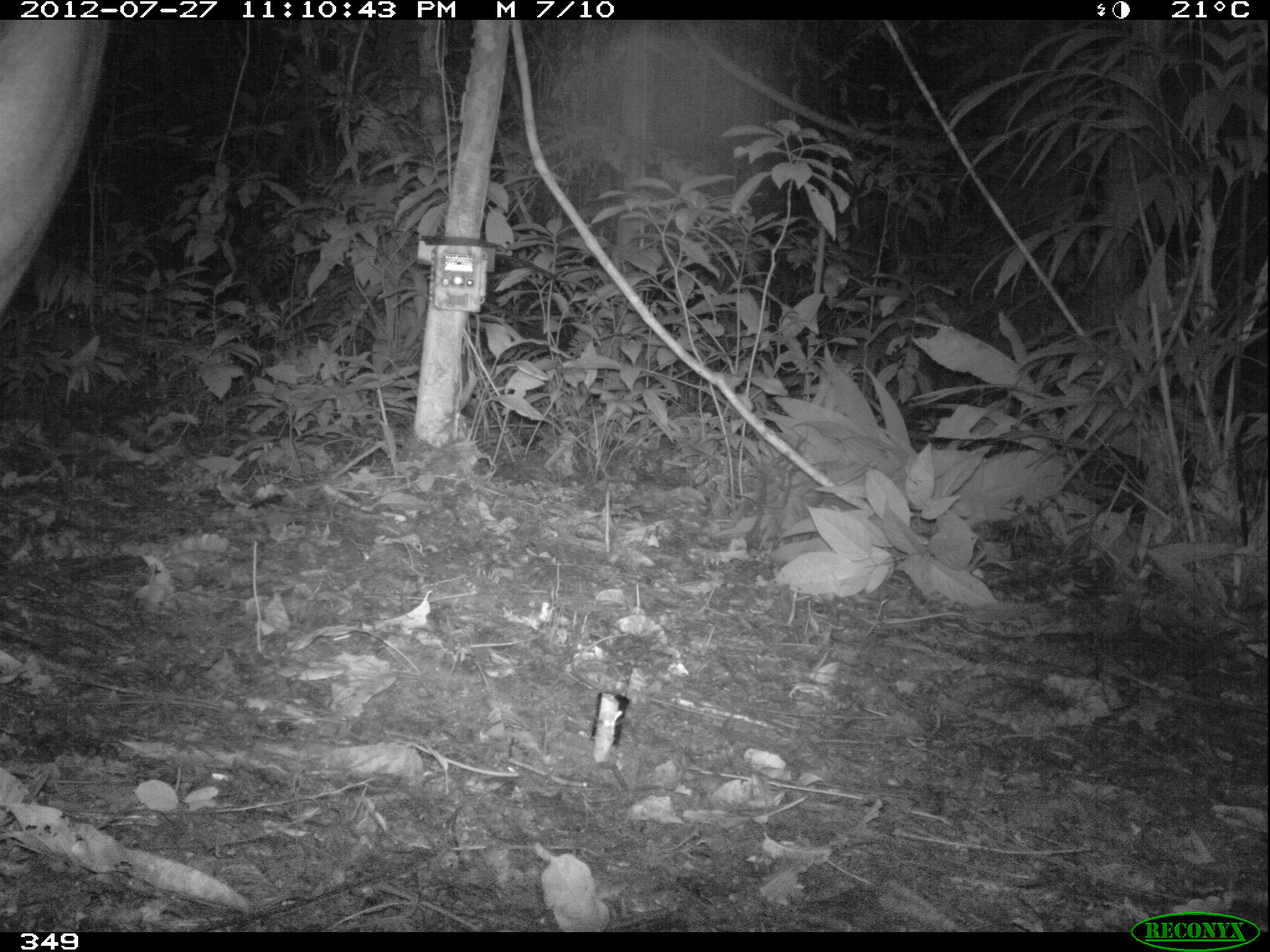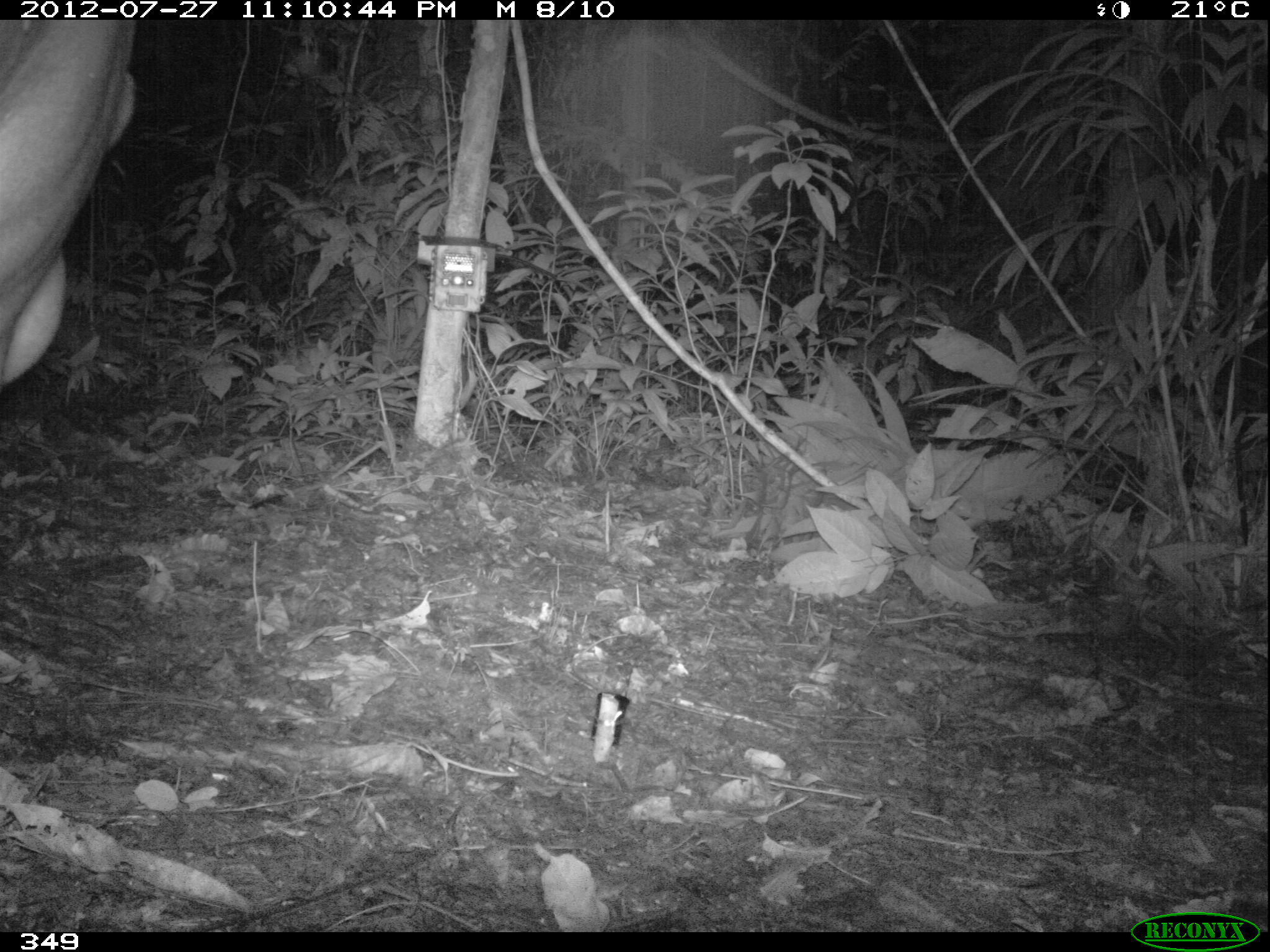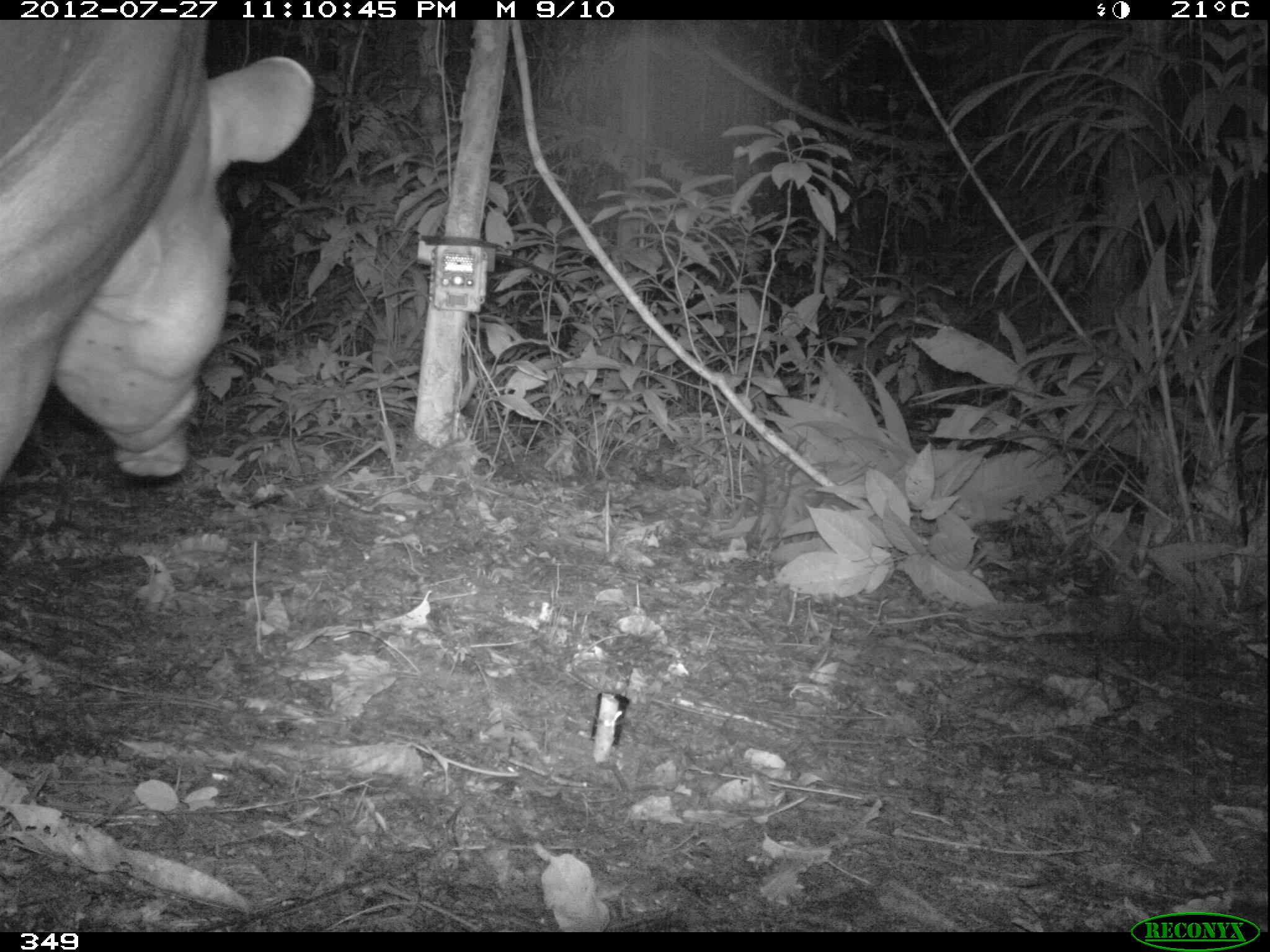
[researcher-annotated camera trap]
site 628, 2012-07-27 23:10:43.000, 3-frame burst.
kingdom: Animalia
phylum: Chordata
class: Mammalia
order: Perissodactyla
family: Tapiridae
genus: Tapirus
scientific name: Tapirus terrestris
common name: south american tapir